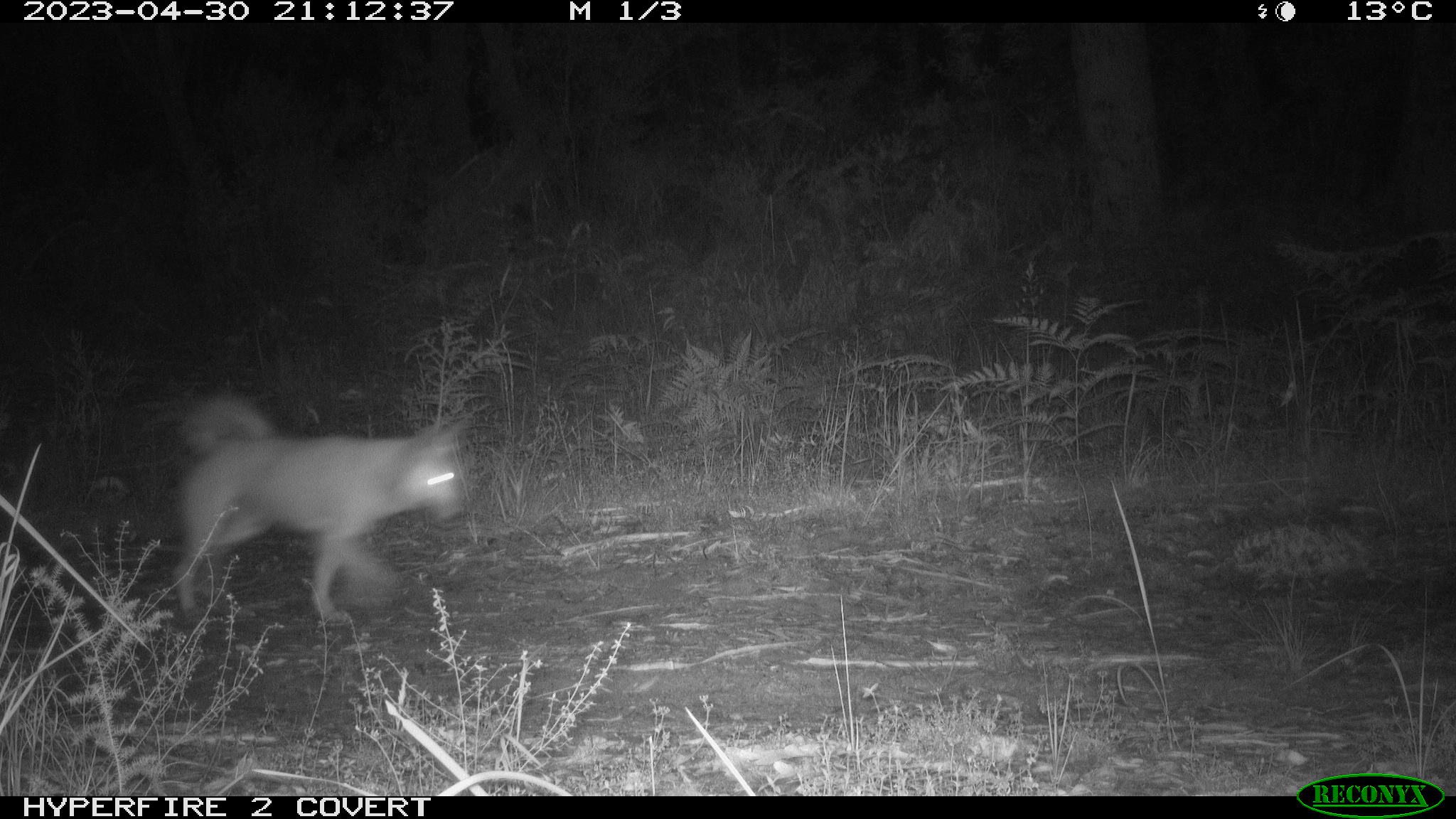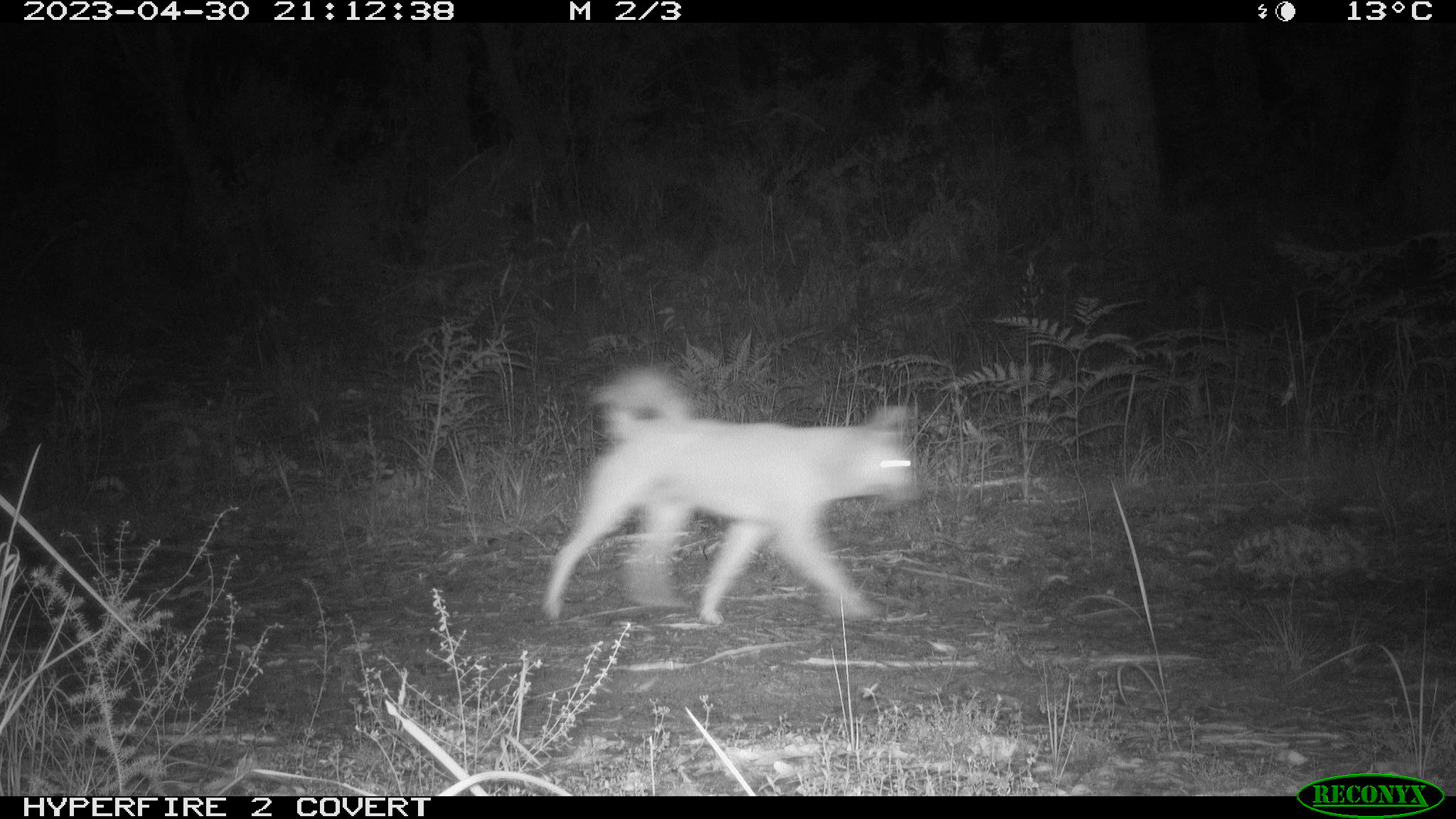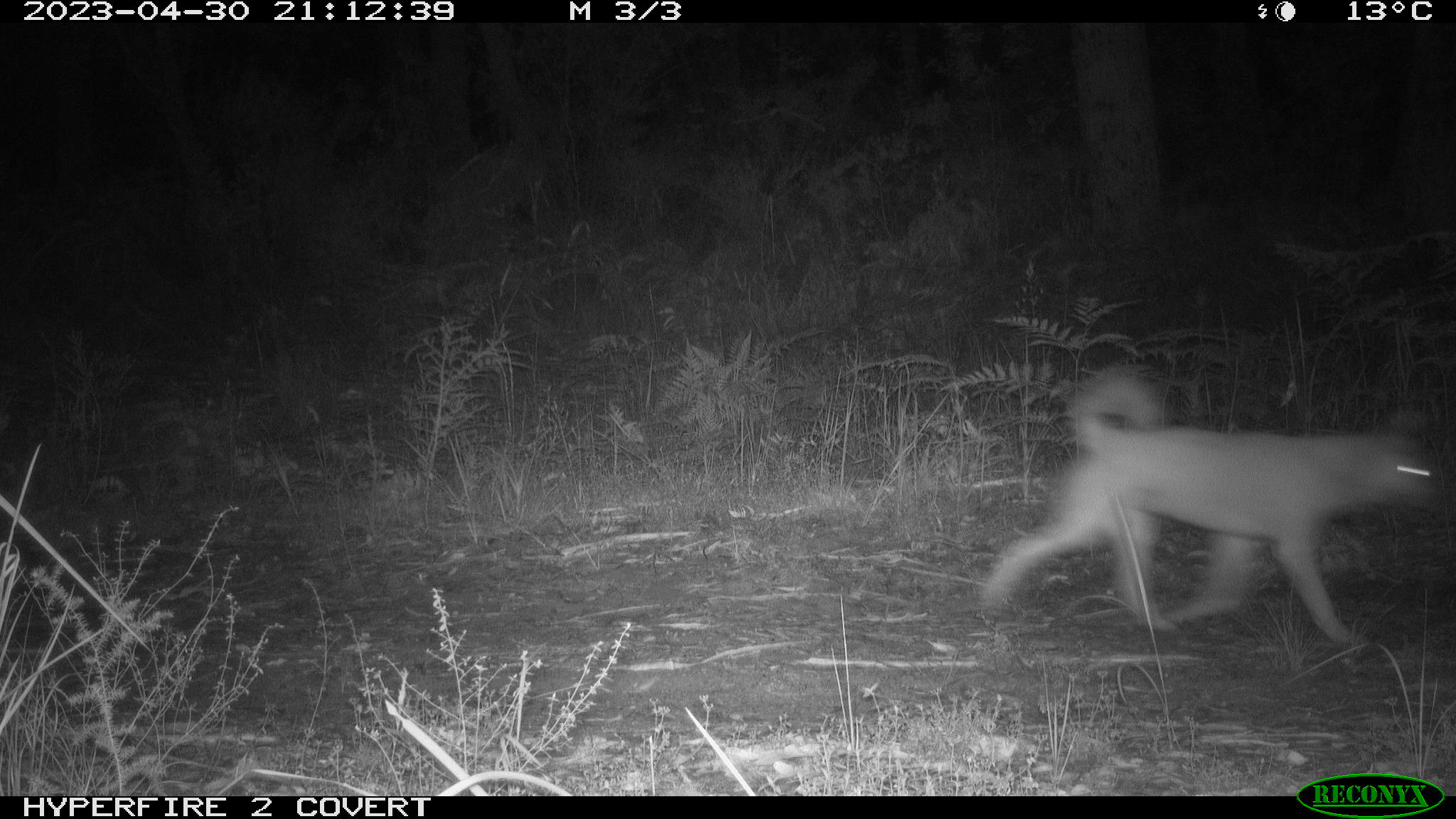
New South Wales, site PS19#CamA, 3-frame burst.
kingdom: Animalia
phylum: Chordata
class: Mammalia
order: Carnivora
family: Canidae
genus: Canis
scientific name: Canis familiaris dingo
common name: dingo